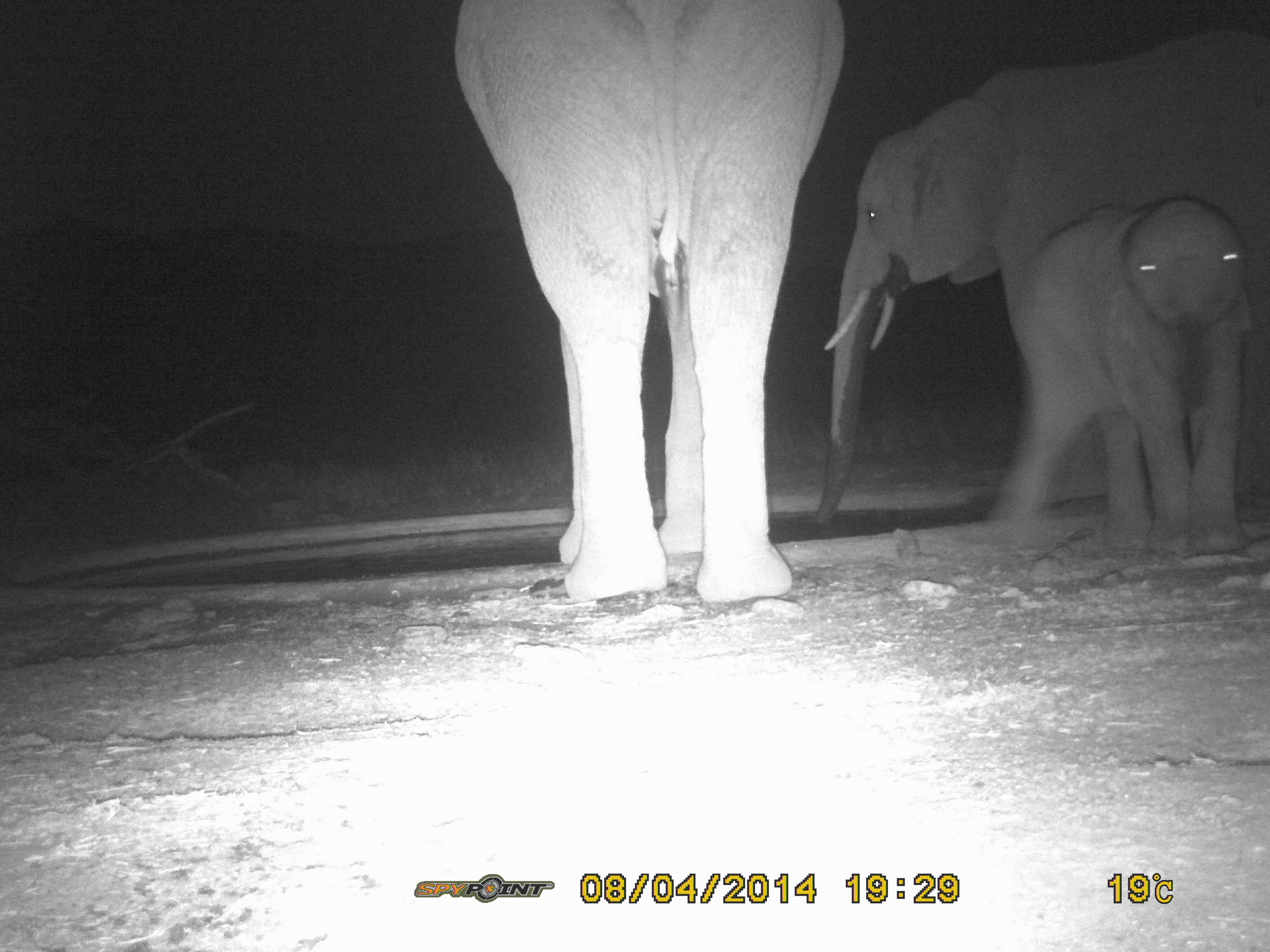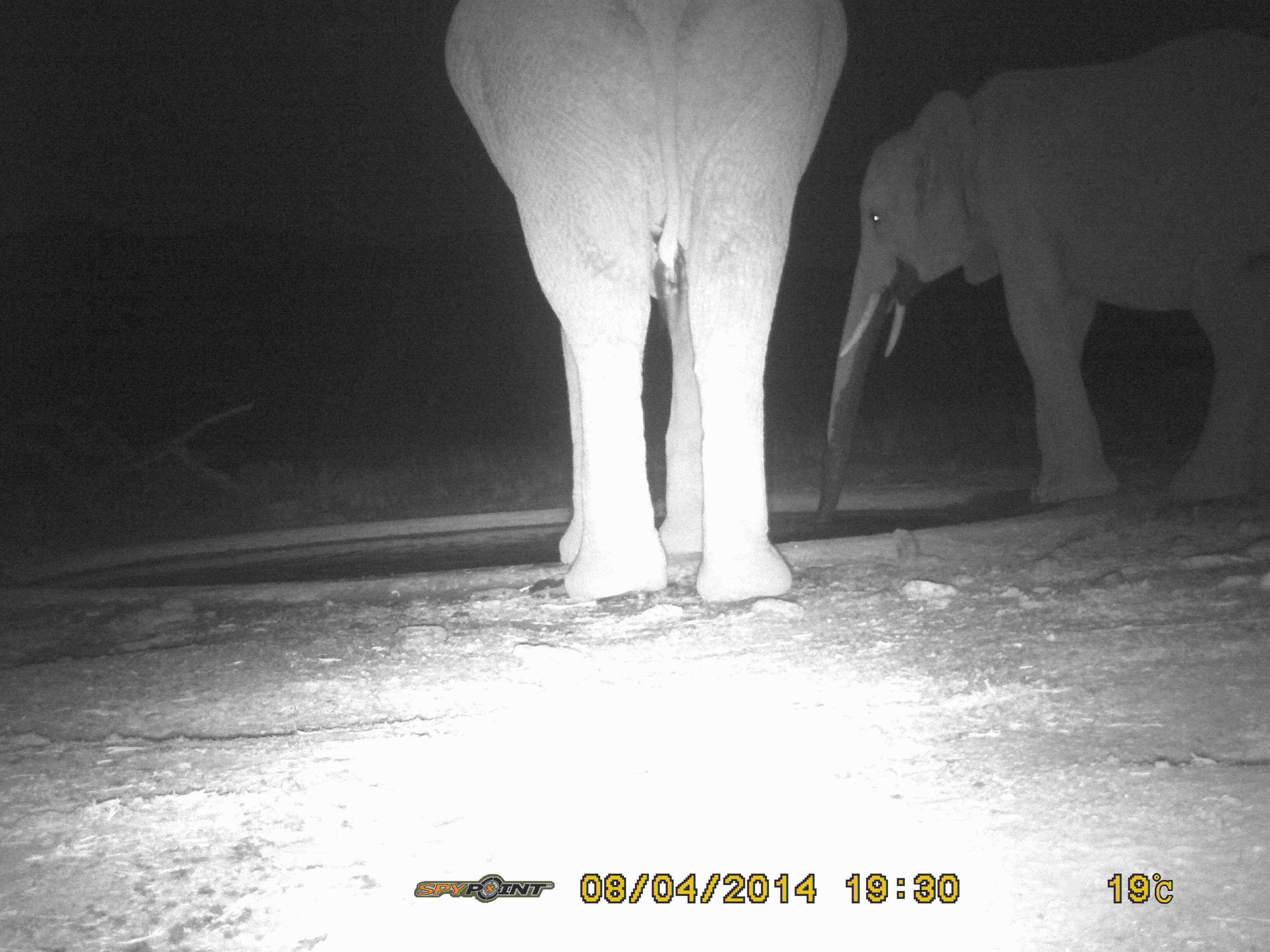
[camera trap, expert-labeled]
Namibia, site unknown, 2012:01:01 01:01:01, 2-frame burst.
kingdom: Animalia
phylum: Chordata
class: Mammalia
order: Proboscidea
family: Elephantidae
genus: Loxodonta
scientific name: Loxodonta africana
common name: african elephant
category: loxodanta africana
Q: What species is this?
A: Loxodanta africana (african elephant) (Loxodonta africana).